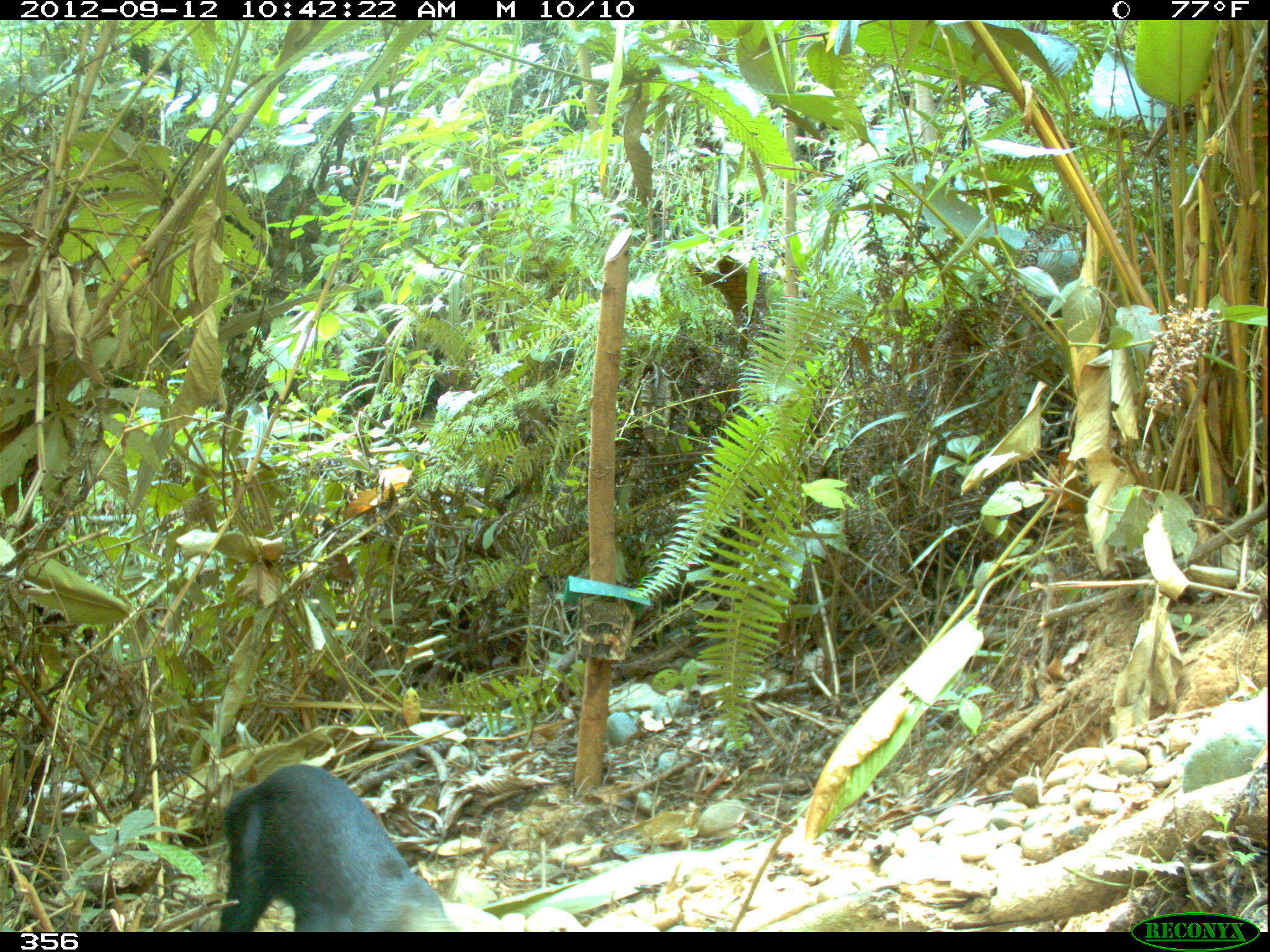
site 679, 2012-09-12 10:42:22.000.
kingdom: Animalia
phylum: Chordata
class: Mammalia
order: Carnivora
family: Mustelidae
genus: Eira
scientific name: Eira barbara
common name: tayra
Eira barbara (tayra).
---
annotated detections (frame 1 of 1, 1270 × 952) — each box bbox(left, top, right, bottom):
eira barbara: bbox(219, 764, 459, 932)